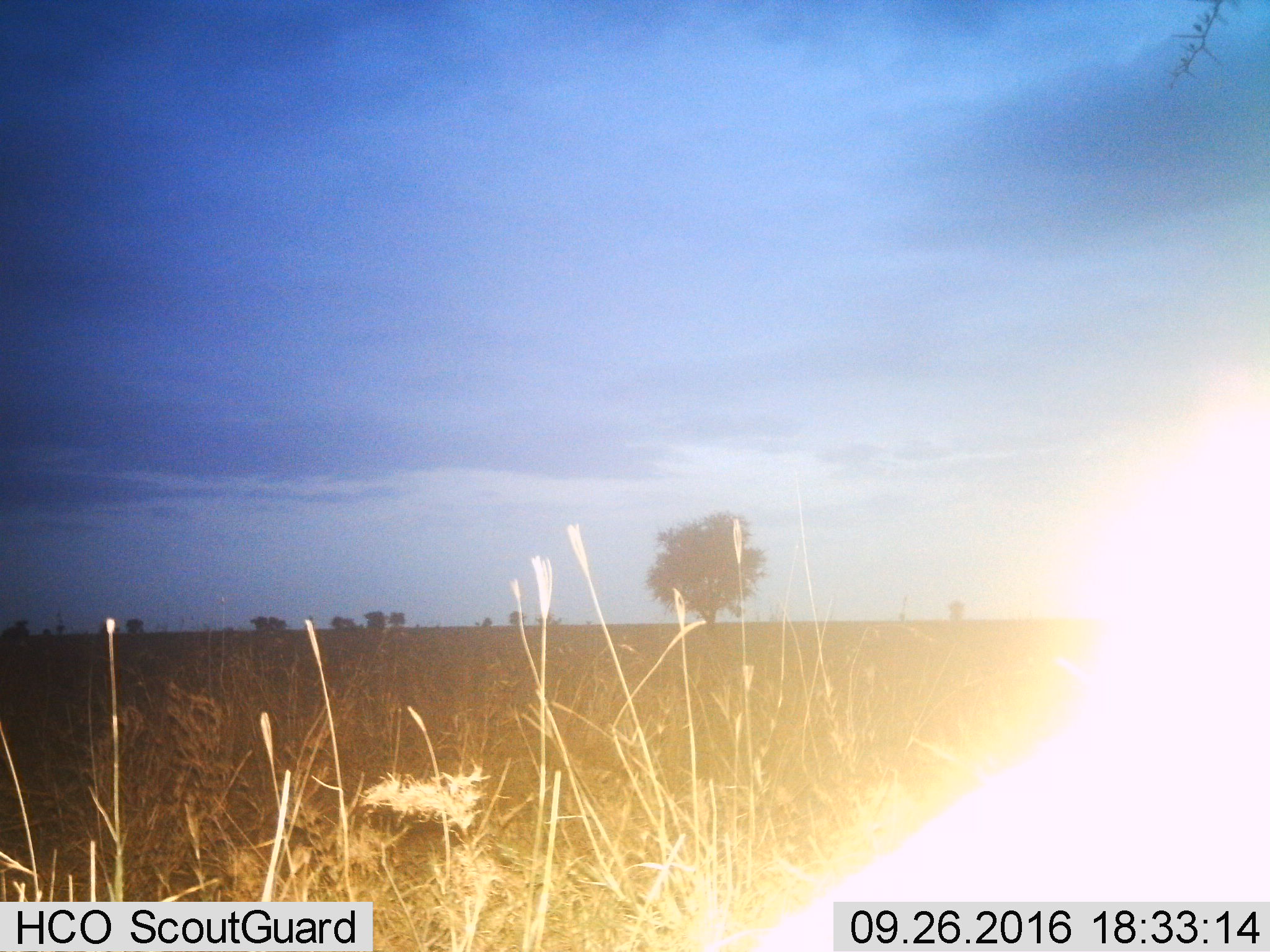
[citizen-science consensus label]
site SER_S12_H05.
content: unidentified animal